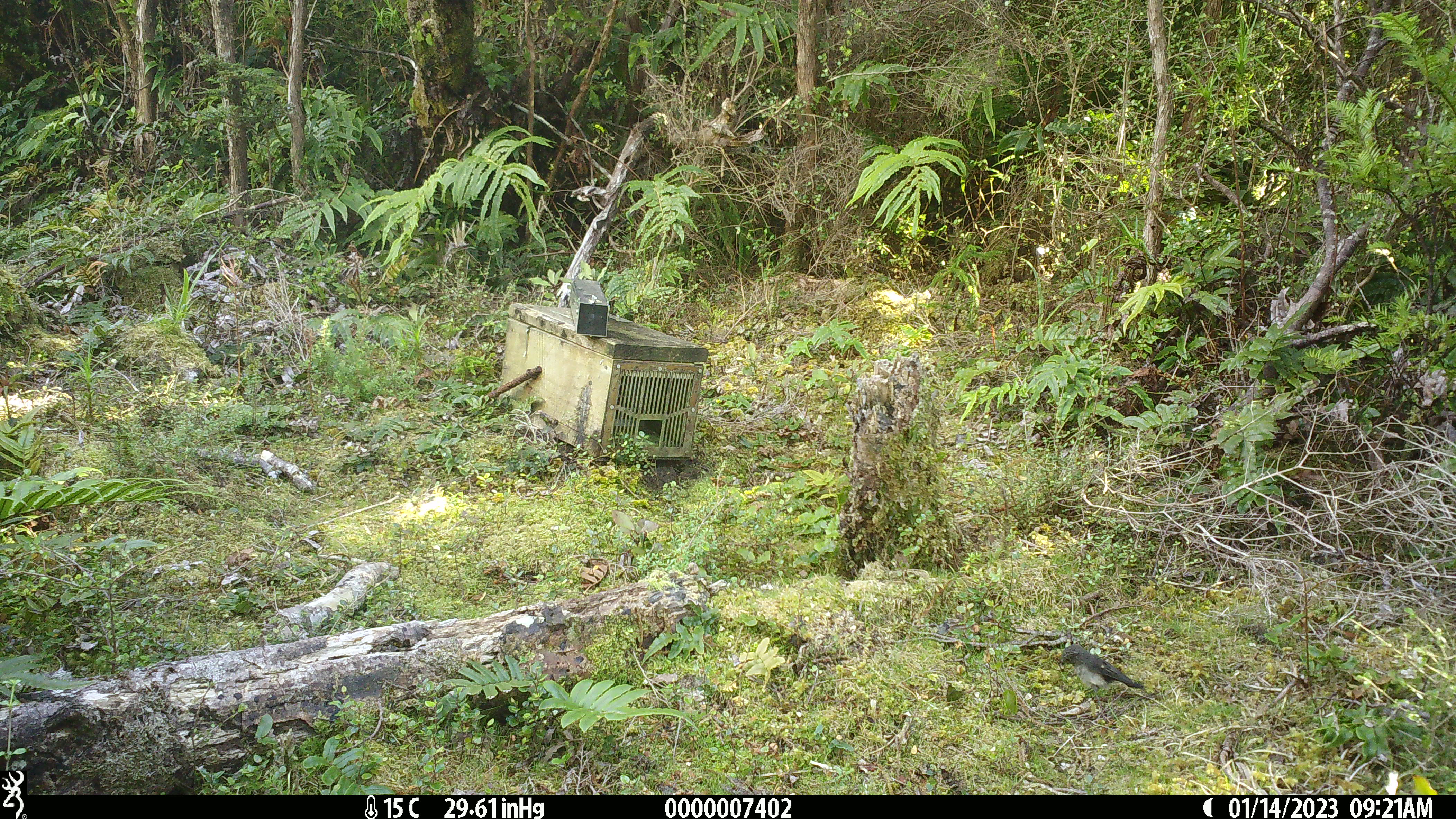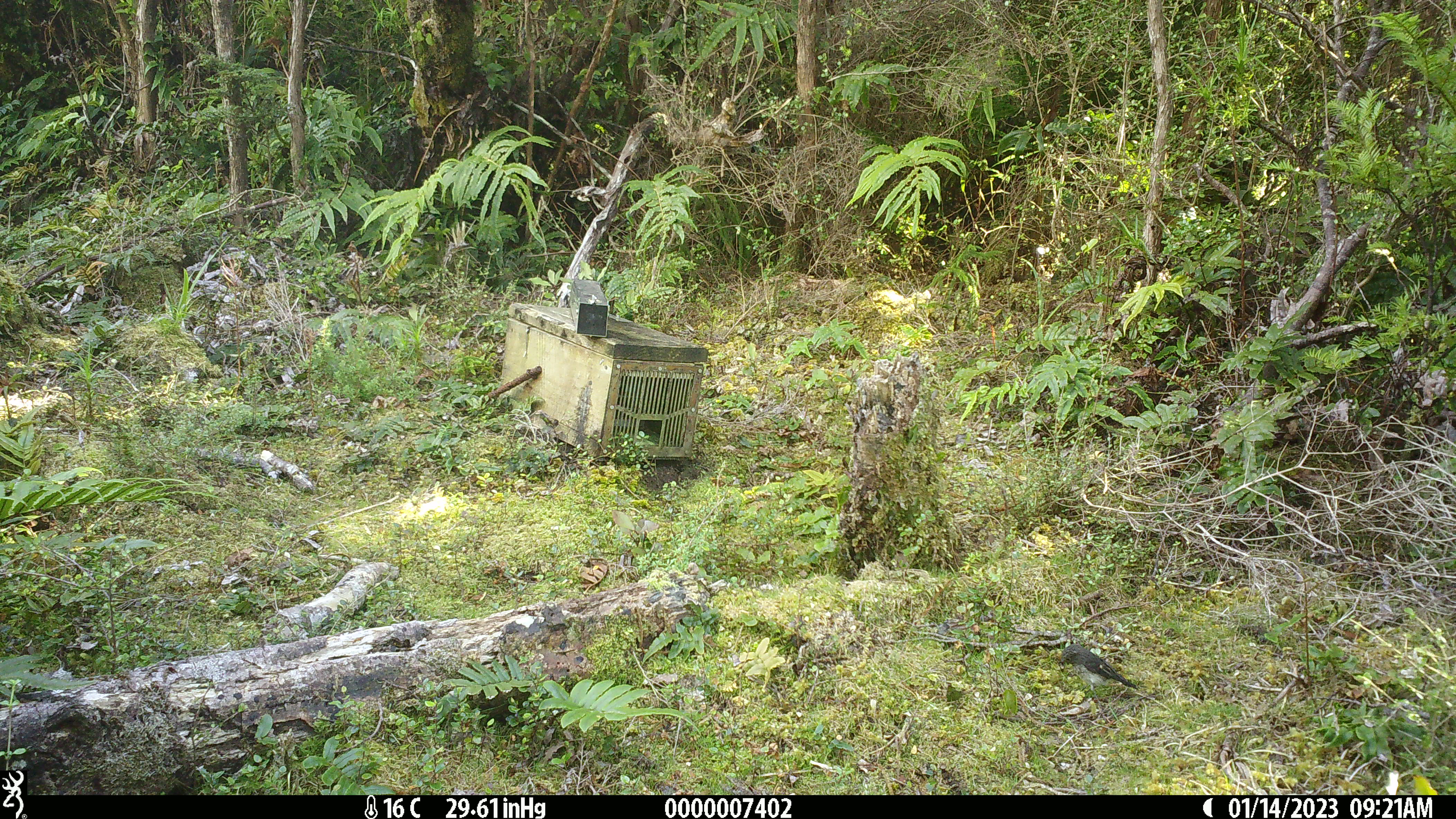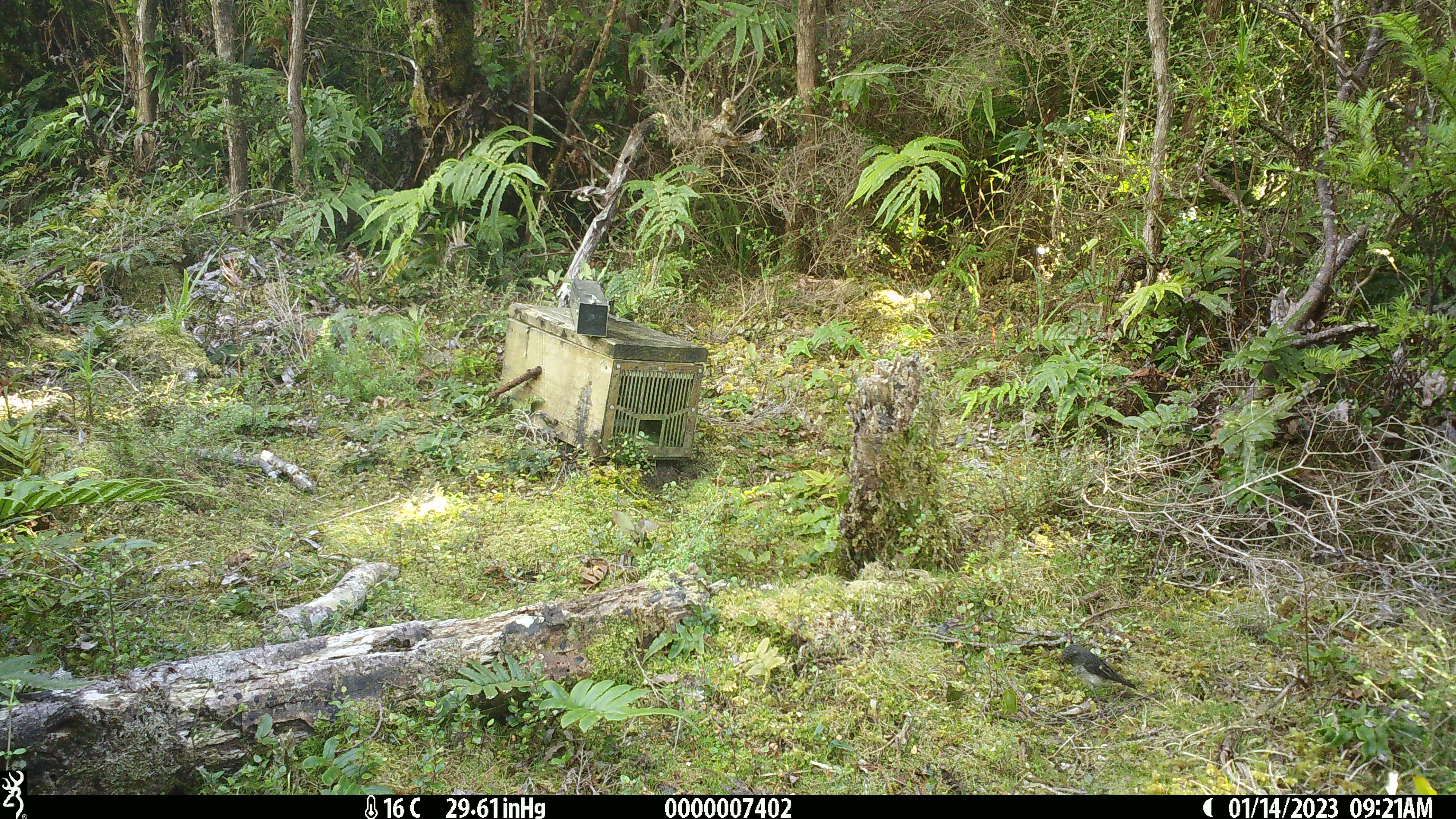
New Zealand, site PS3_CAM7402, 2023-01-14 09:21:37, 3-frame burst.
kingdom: Animalia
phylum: Chordata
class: Aves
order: Passeriformes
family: Petroicidae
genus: Petroica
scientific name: Petroica macrocephala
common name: tomtit